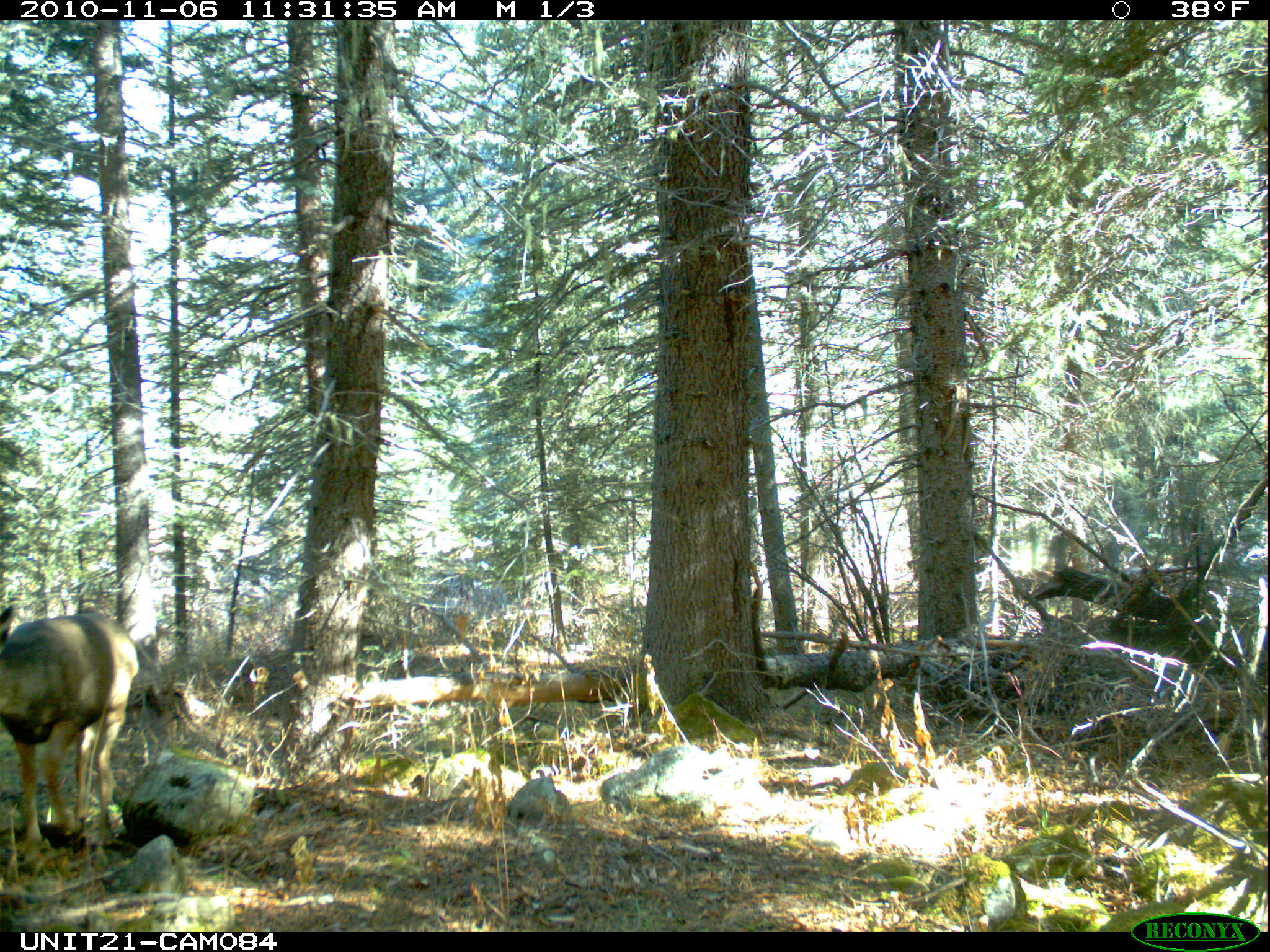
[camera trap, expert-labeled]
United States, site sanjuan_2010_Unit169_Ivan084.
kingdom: Animalia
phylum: Chordata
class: Mammalia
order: Artiodactyla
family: Cervidae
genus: Odocoileus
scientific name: Odocoileus hemionus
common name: mule deer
Odocoileus hemionus (mule deer).